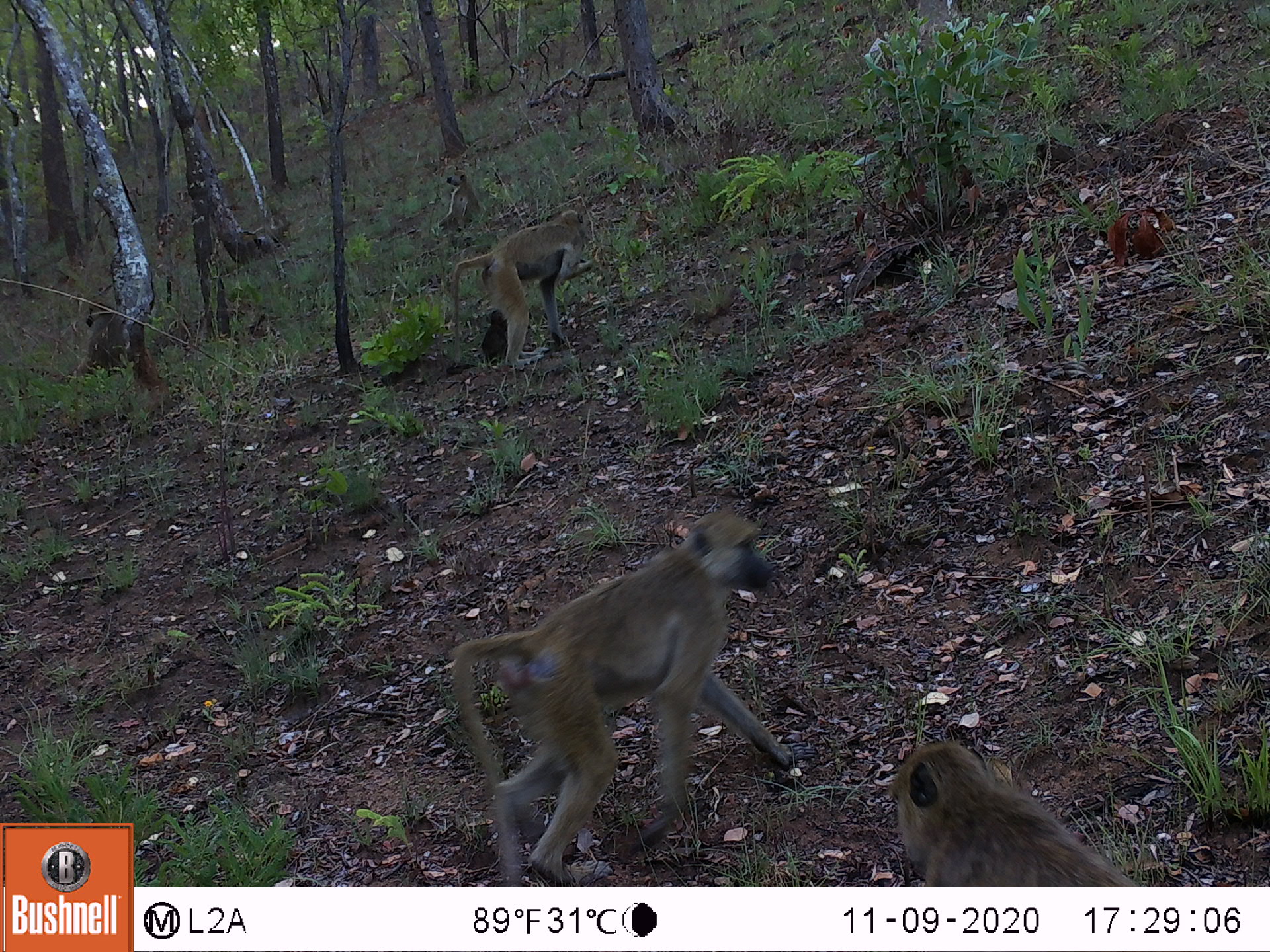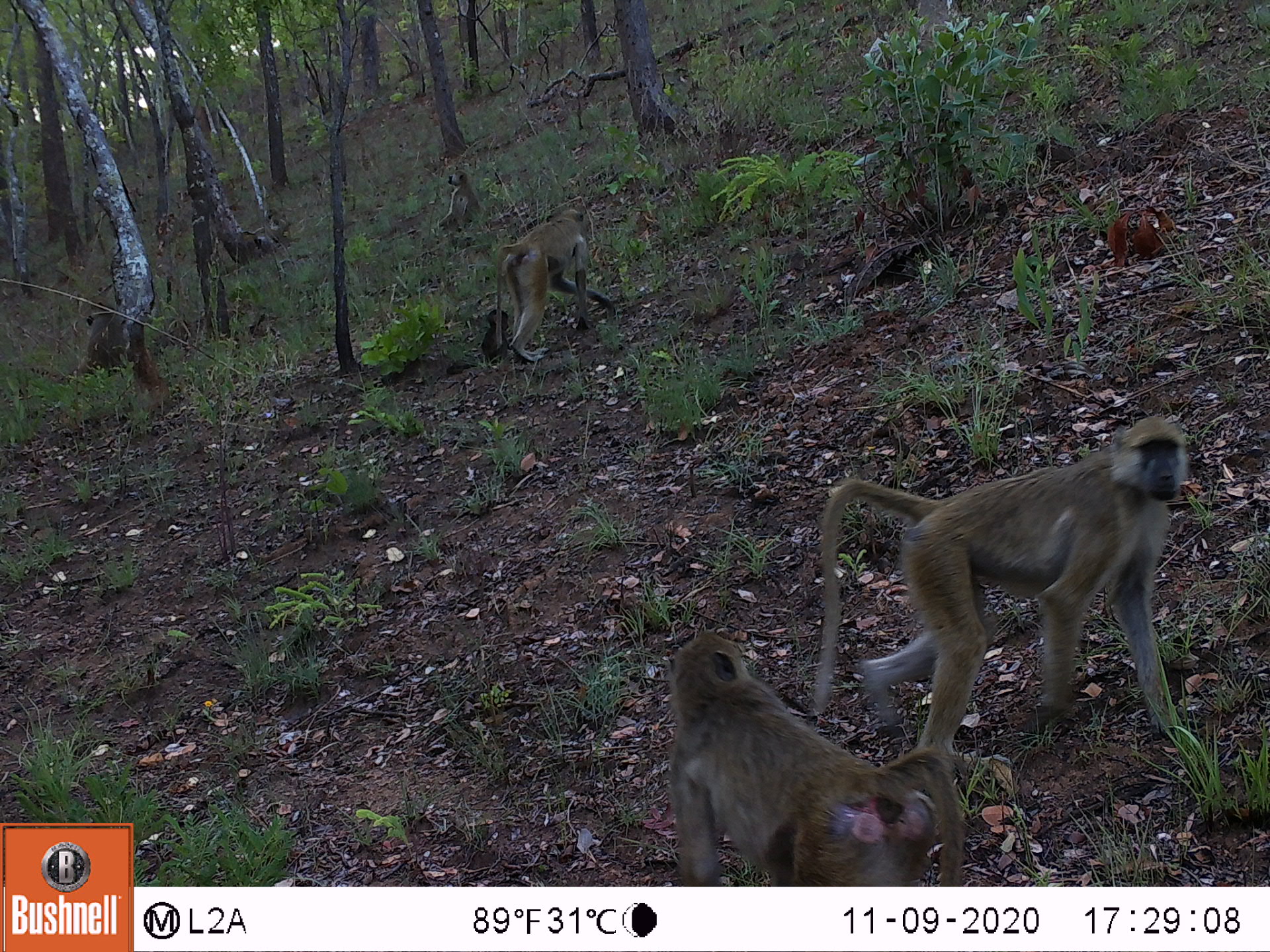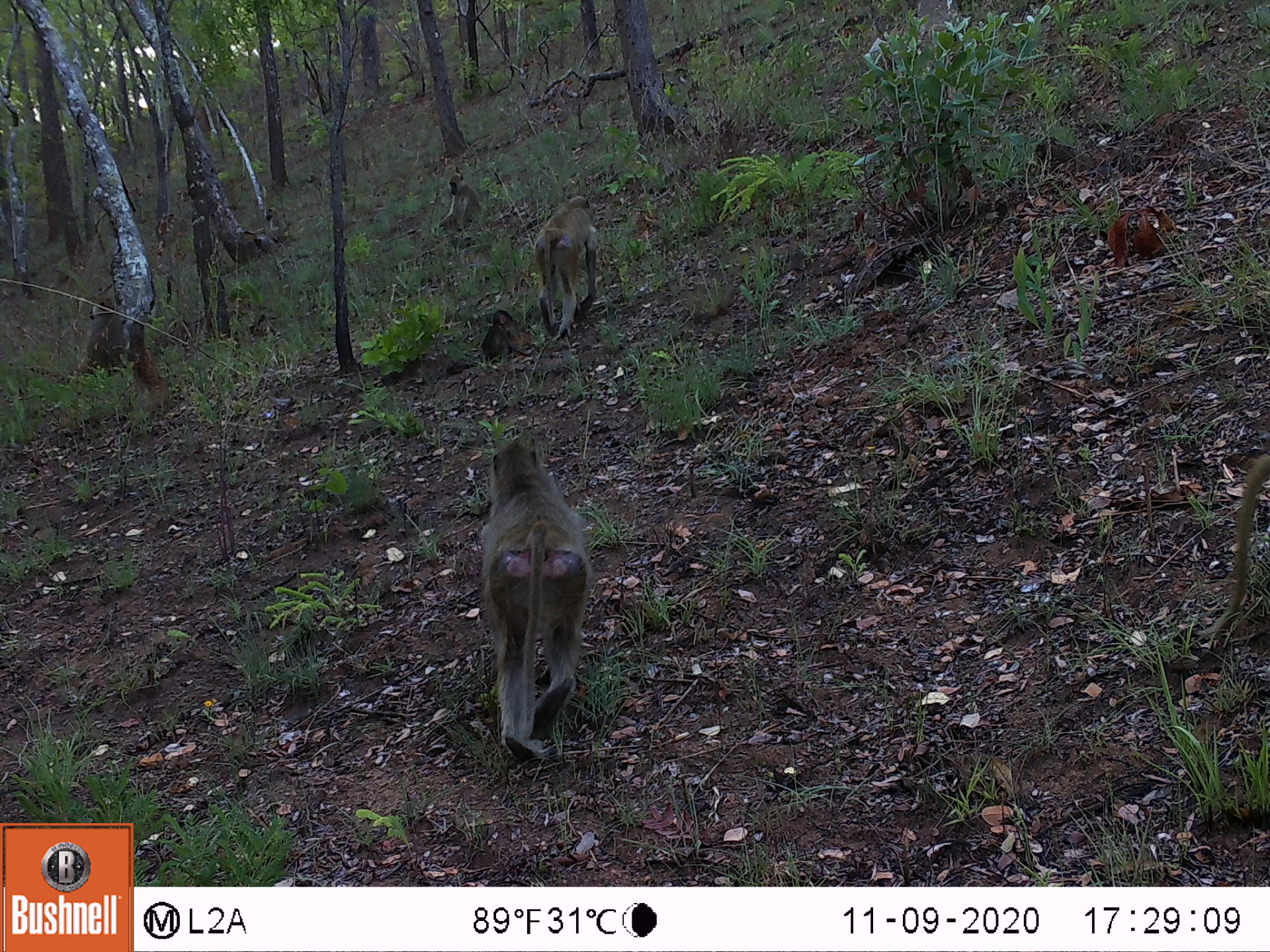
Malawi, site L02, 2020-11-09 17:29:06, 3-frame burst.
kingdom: Animalia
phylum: Chordata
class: Mammalia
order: Primates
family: Cercopithecidae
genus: Papio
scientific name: Papio cynocephalus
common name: yellow baboon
Yellow baboon (Papio cynocephalus), count 7.